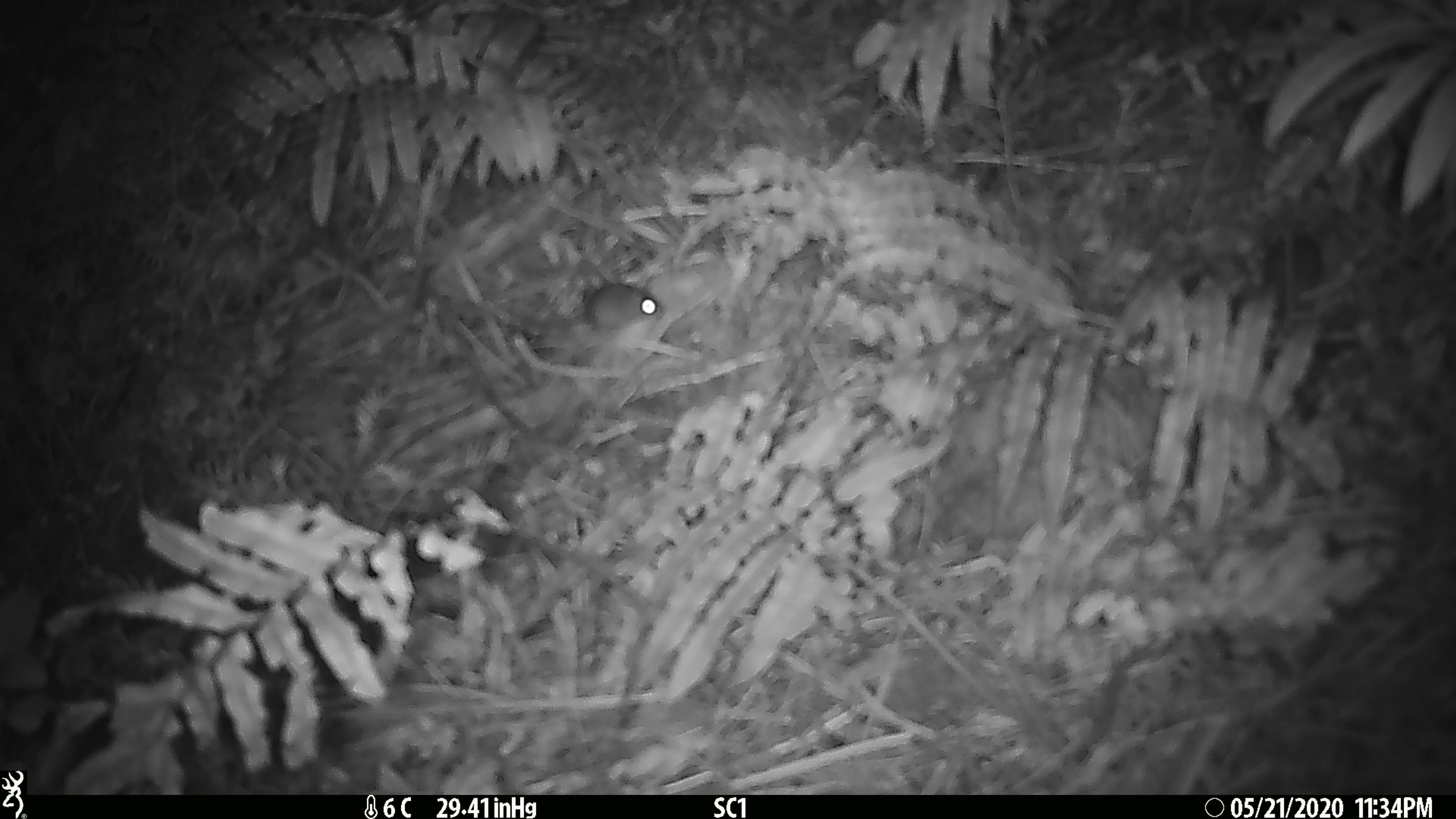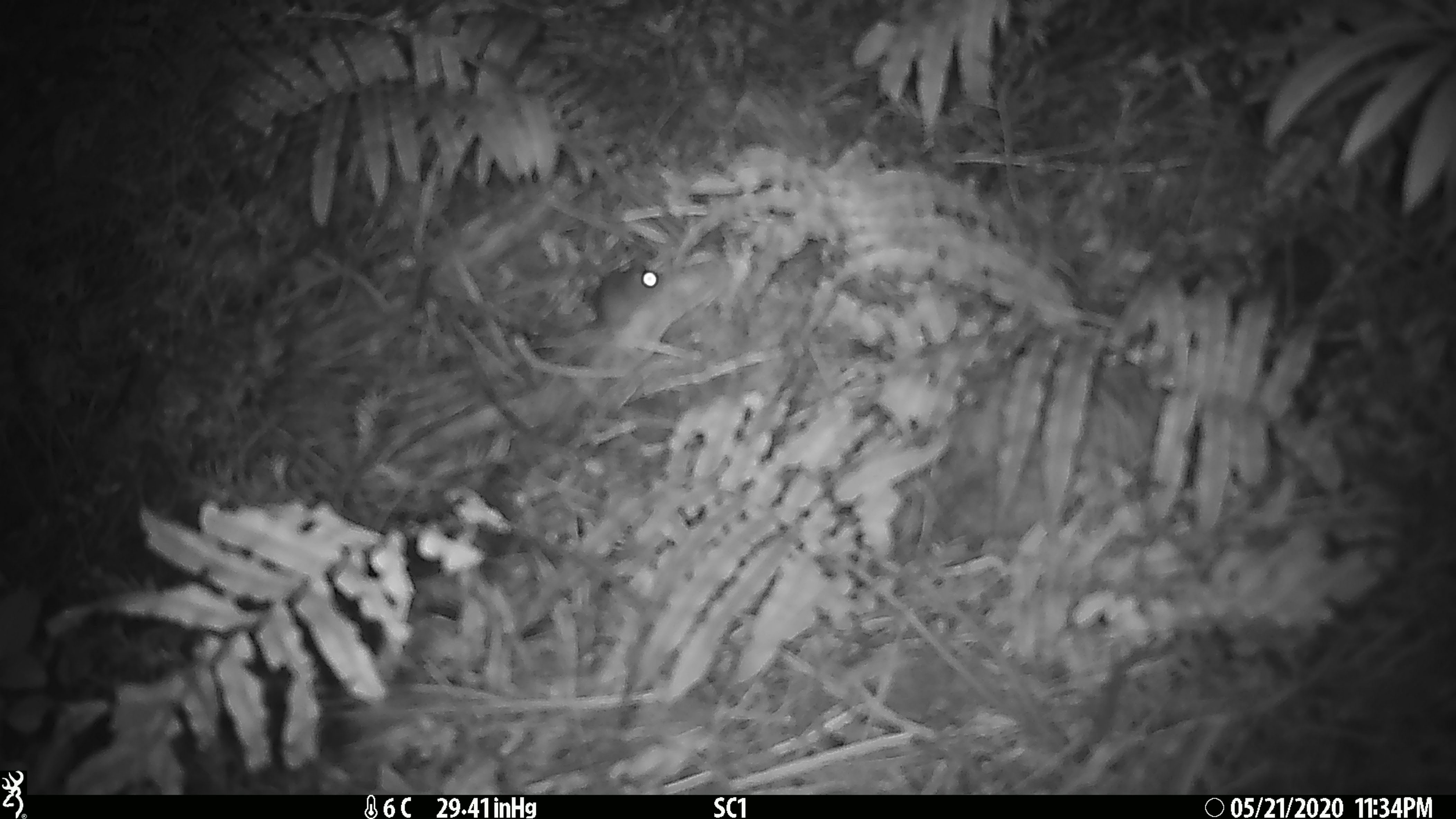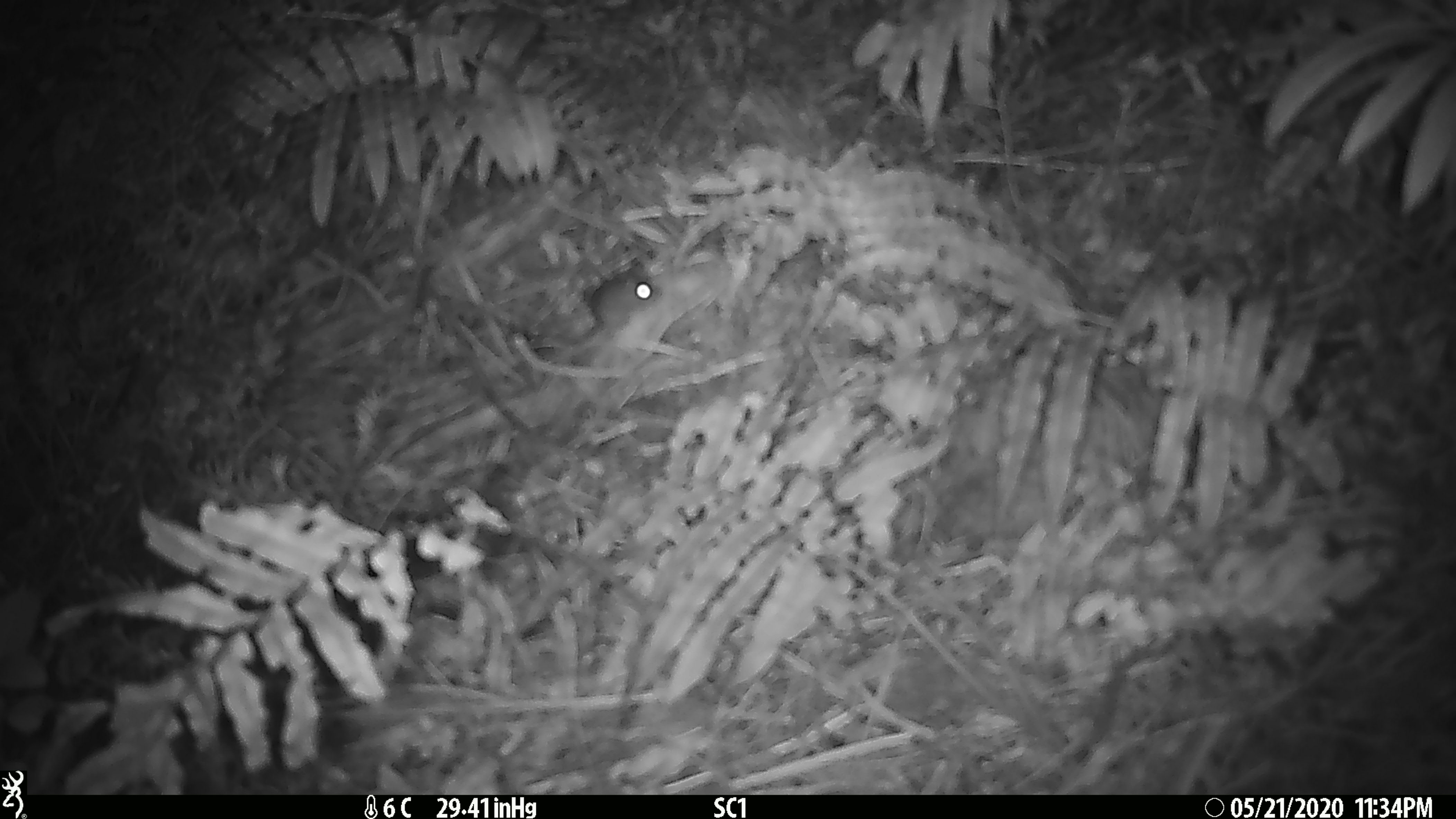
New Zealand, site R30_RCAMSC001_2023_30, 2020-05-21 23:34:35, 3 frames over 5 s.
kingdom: Animalia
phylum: Chordata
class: Mammalia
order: Rodentia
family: Muridae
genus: Mus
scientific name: Mus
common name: mouse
Mouse (Mus).